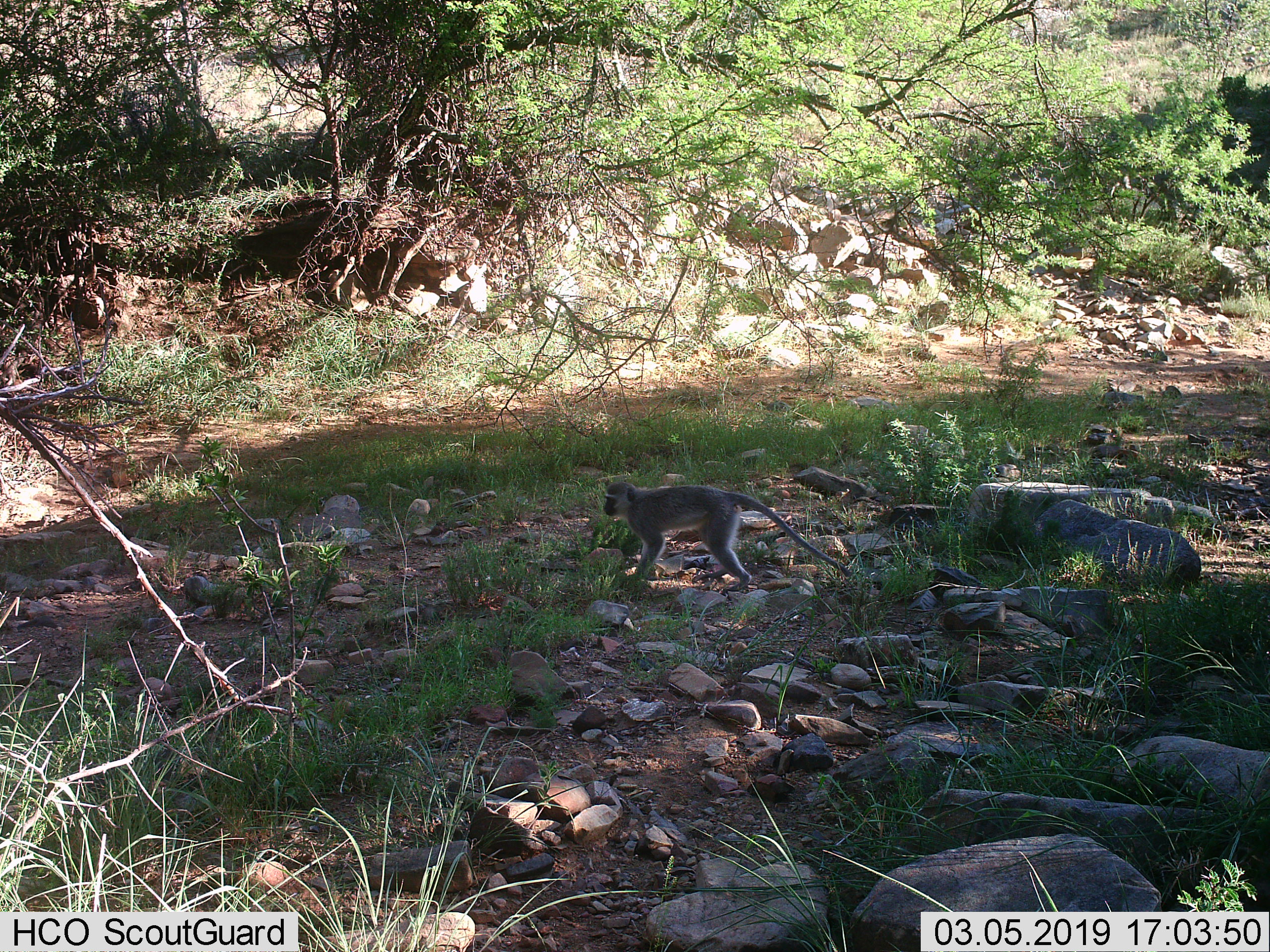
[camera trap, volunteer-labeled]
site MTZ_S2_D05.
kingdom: Animalia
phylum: Chordata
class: Mammalia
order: Primates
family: Cercopithecidae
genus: Chlorocebus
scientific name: Chlorocebus pygerythrus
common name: vervet monkey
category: monkeyvervet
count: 1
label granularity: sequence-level